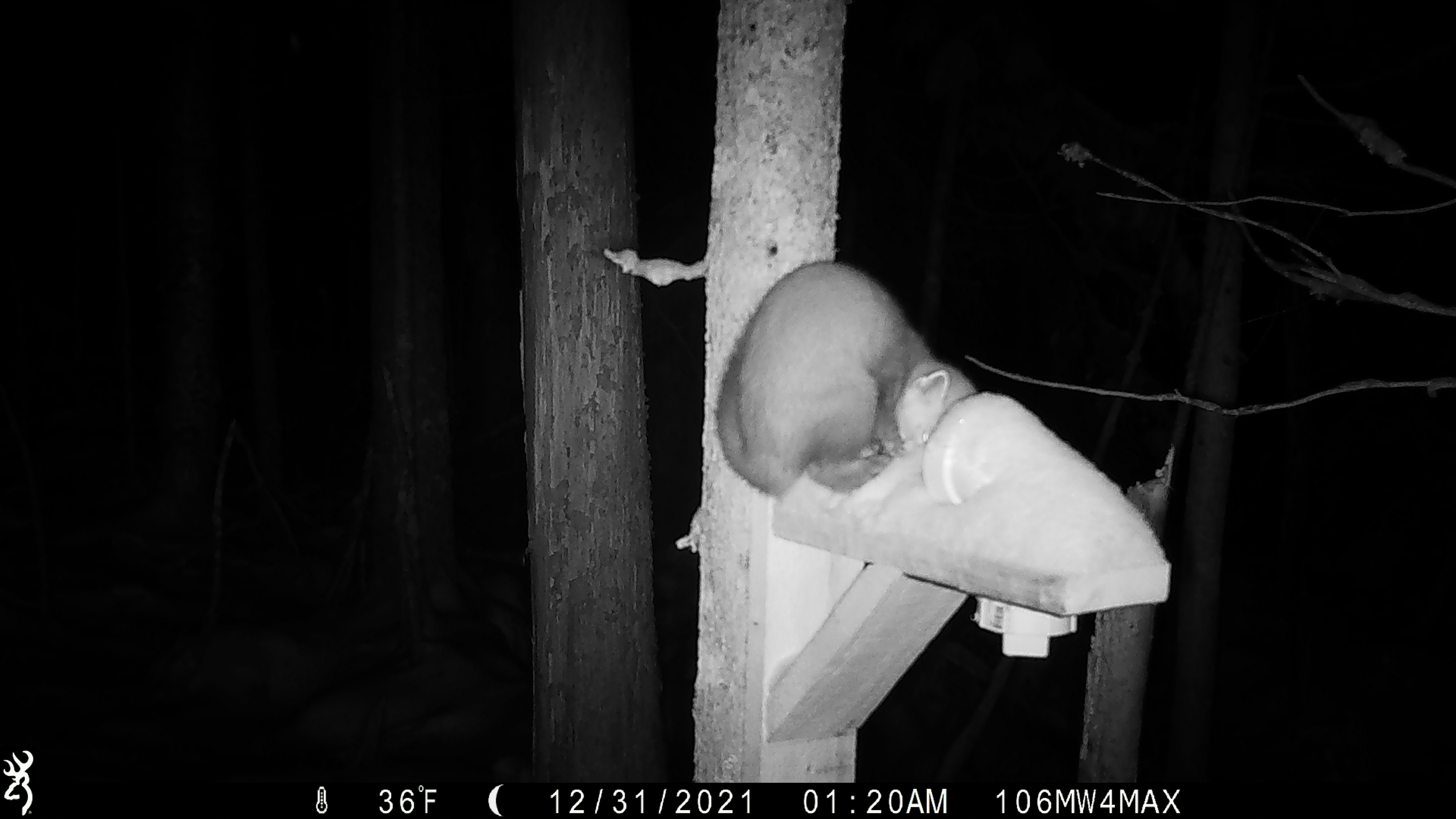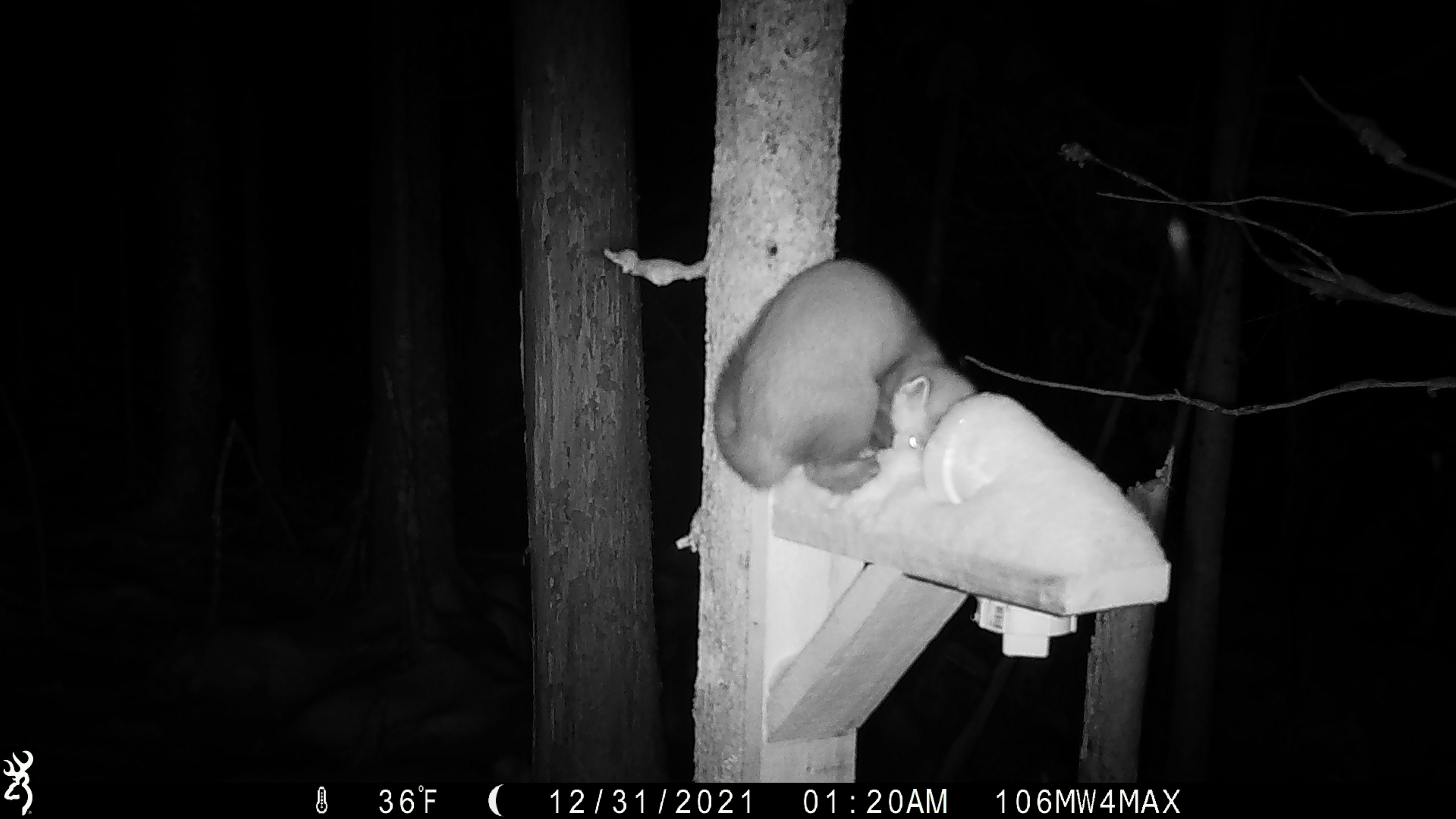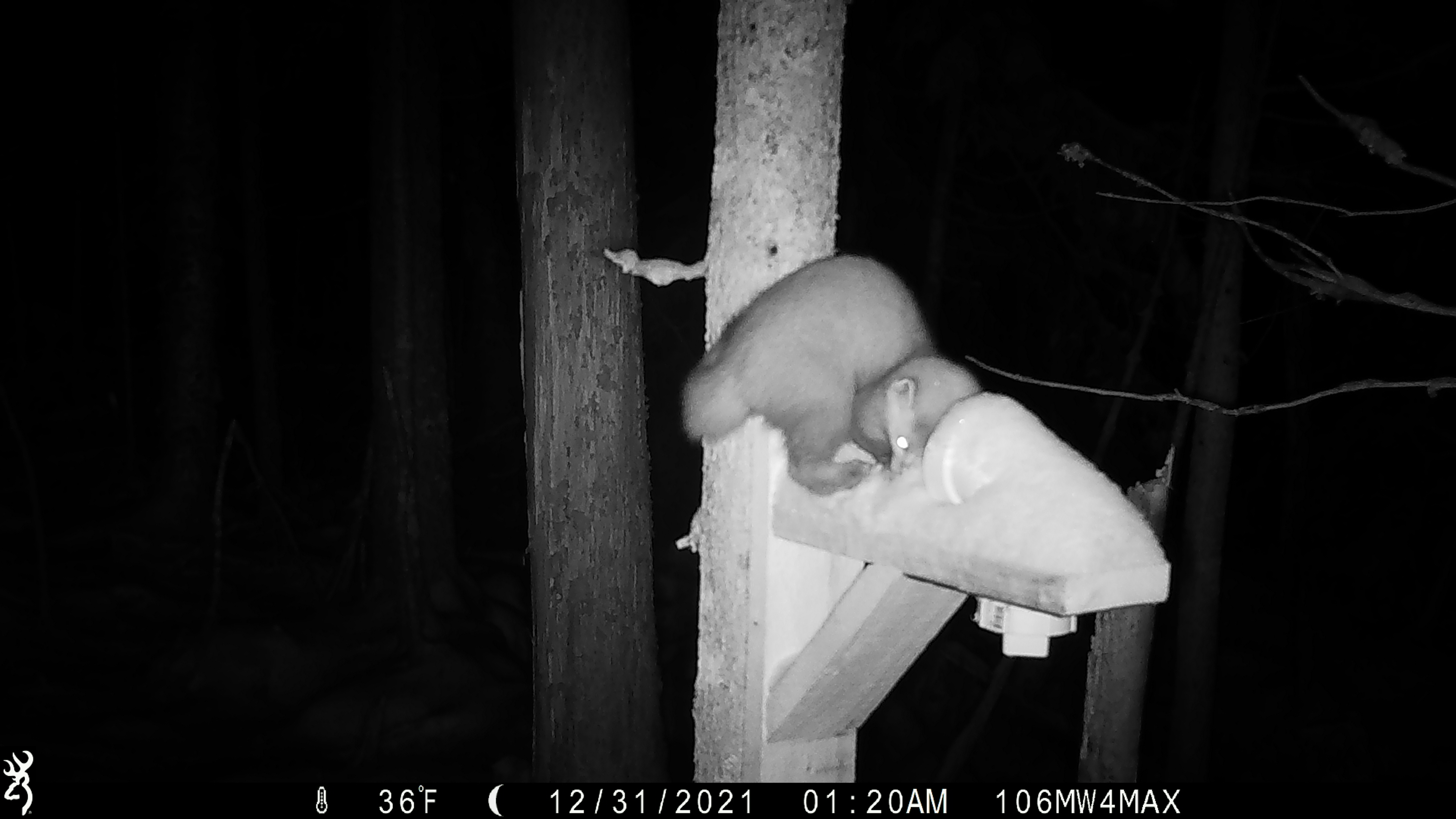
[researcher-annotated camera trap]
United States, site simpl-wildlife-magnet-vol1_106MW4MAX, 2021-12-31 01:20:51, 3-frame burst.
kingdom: Animalia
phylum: Chordata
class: Mammalia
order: Carnivora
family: Mustelidae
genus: Martes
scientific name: Martes americana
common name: american marten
American marten (Martes americana).